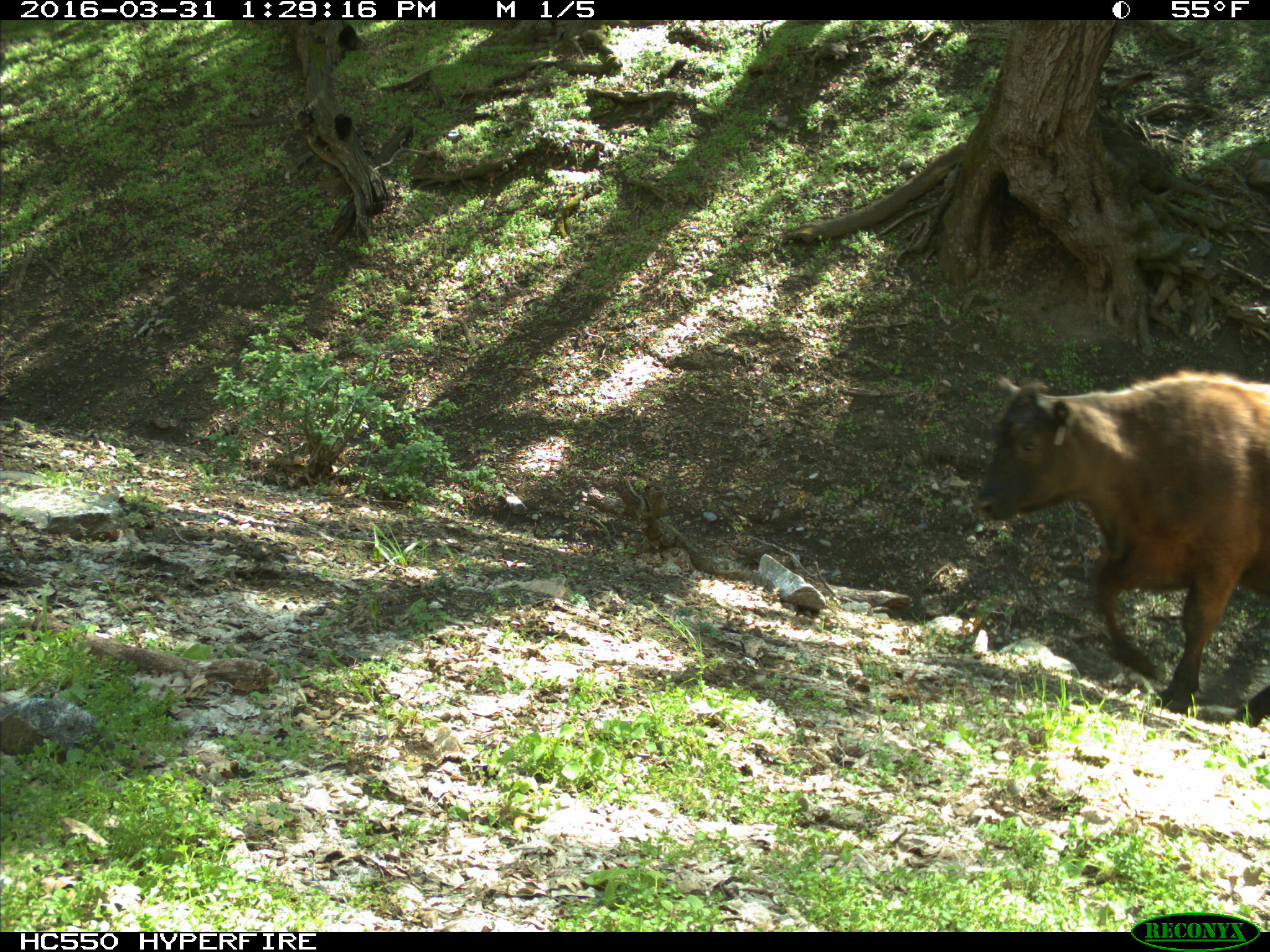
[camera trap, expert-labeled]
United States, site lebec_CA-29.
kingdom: Animalia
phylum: Chordata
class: Mammalia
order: Artiodactyla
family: Bovidae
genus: Bos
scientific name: Bos taurus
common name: domestic cow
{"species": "Bos taurus (domestic cow)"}